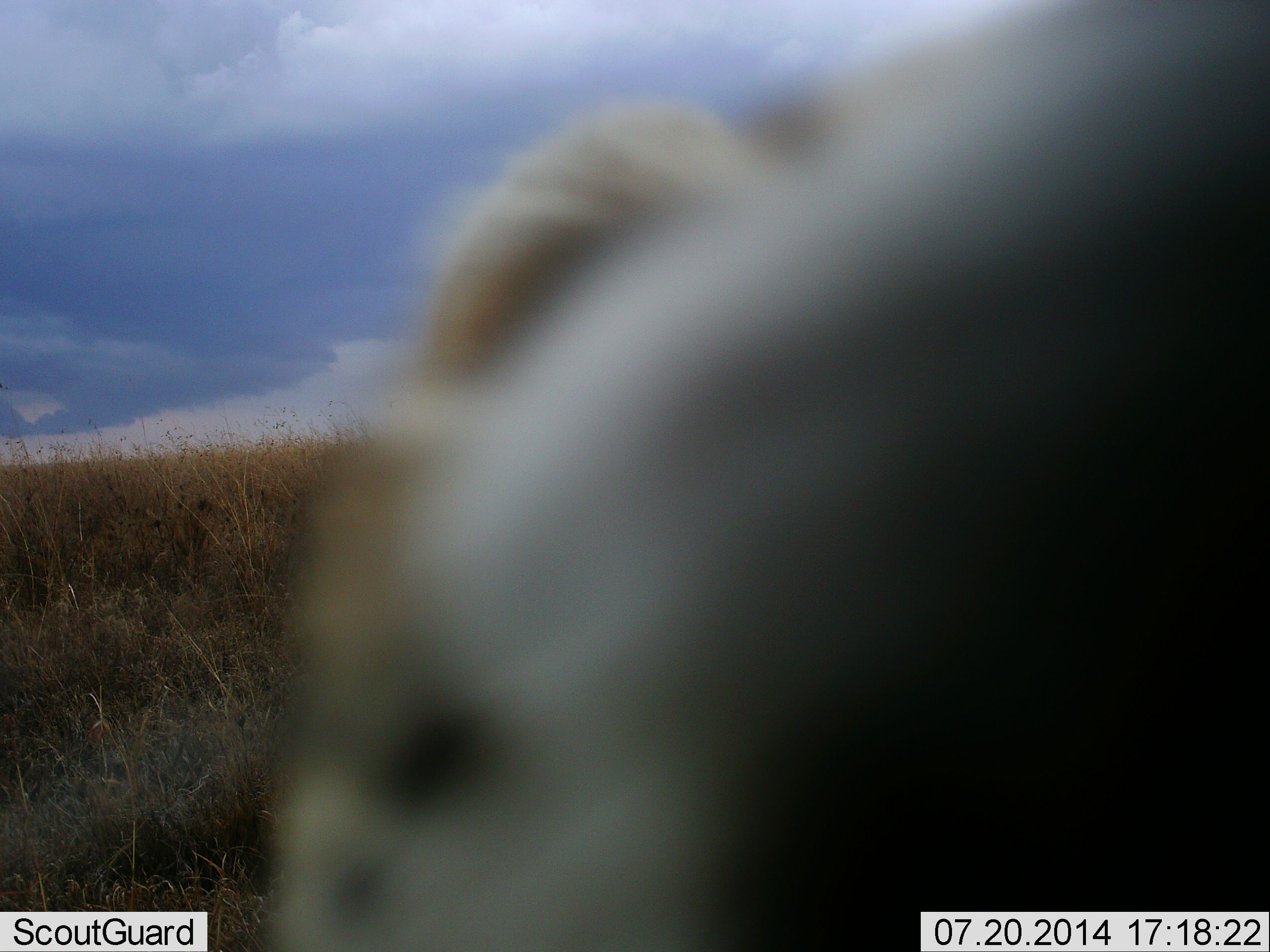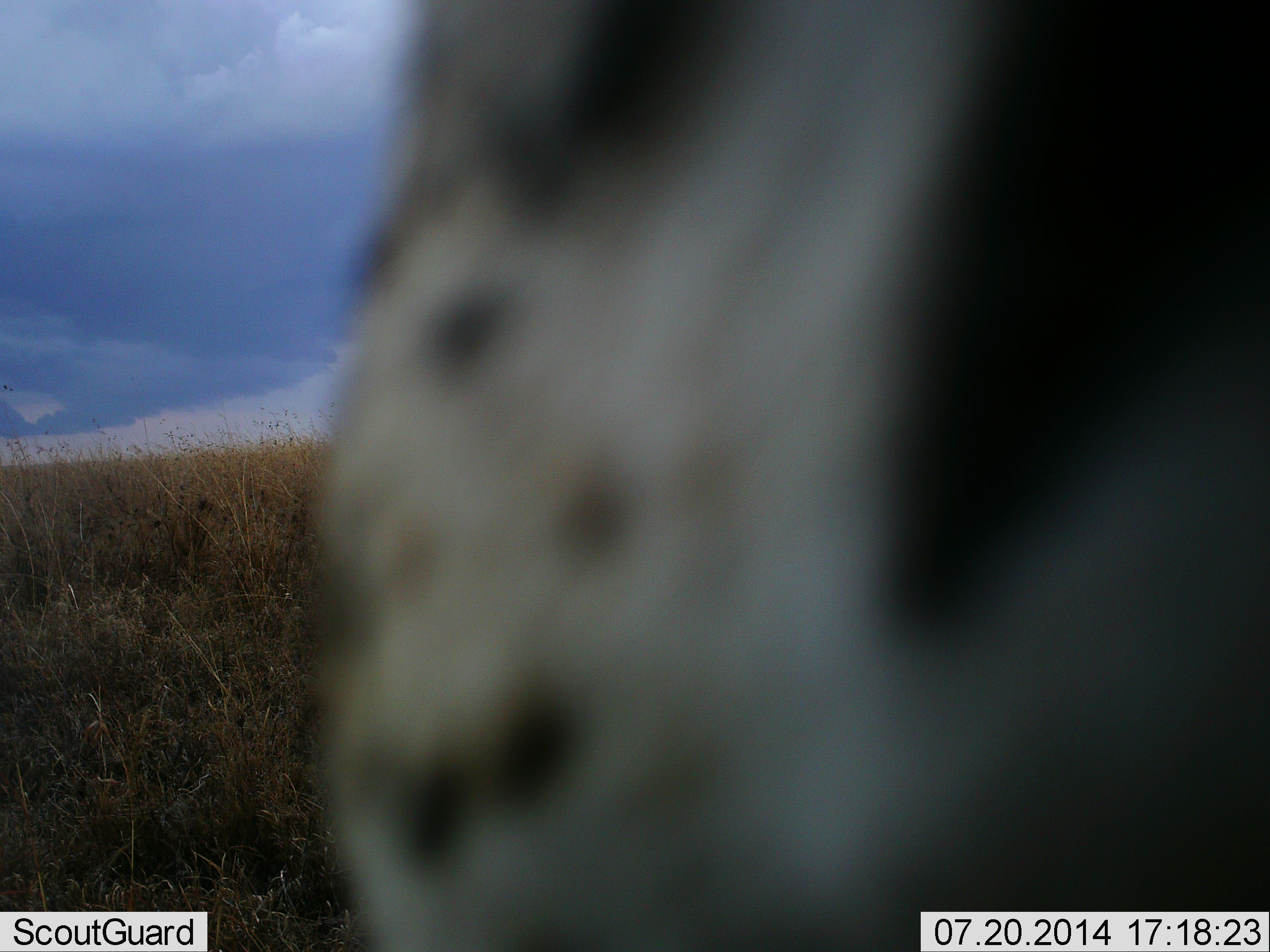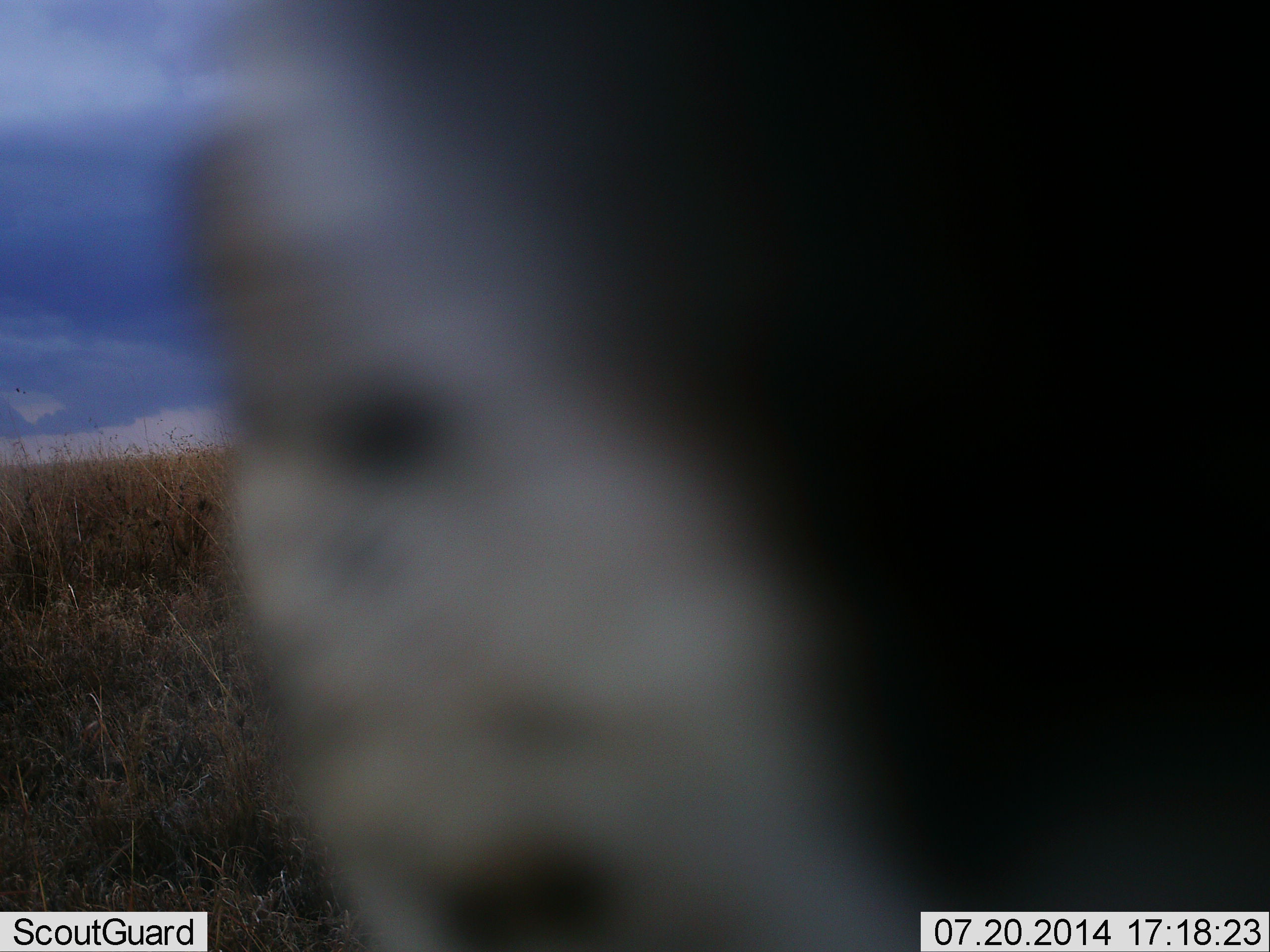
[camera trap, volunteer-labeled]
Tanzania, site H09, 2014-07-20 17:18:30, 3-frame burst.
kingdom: Animalia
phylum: Chordata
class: Mammalia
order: Carnivora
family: Felidae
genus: Acinonyx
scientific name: Acinonyx jubatus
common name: cheetah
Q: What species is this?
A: Cheetah (Acinonyx jubatus).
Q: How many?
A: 1.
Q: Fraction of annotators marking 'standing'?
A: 40%.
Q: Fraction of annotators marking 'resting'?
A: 0%.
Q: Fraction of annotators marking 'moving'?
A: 40%.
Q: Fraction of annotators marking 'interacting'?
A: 20%.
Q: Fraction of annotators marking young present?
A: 0%.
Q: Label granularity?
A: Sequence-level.